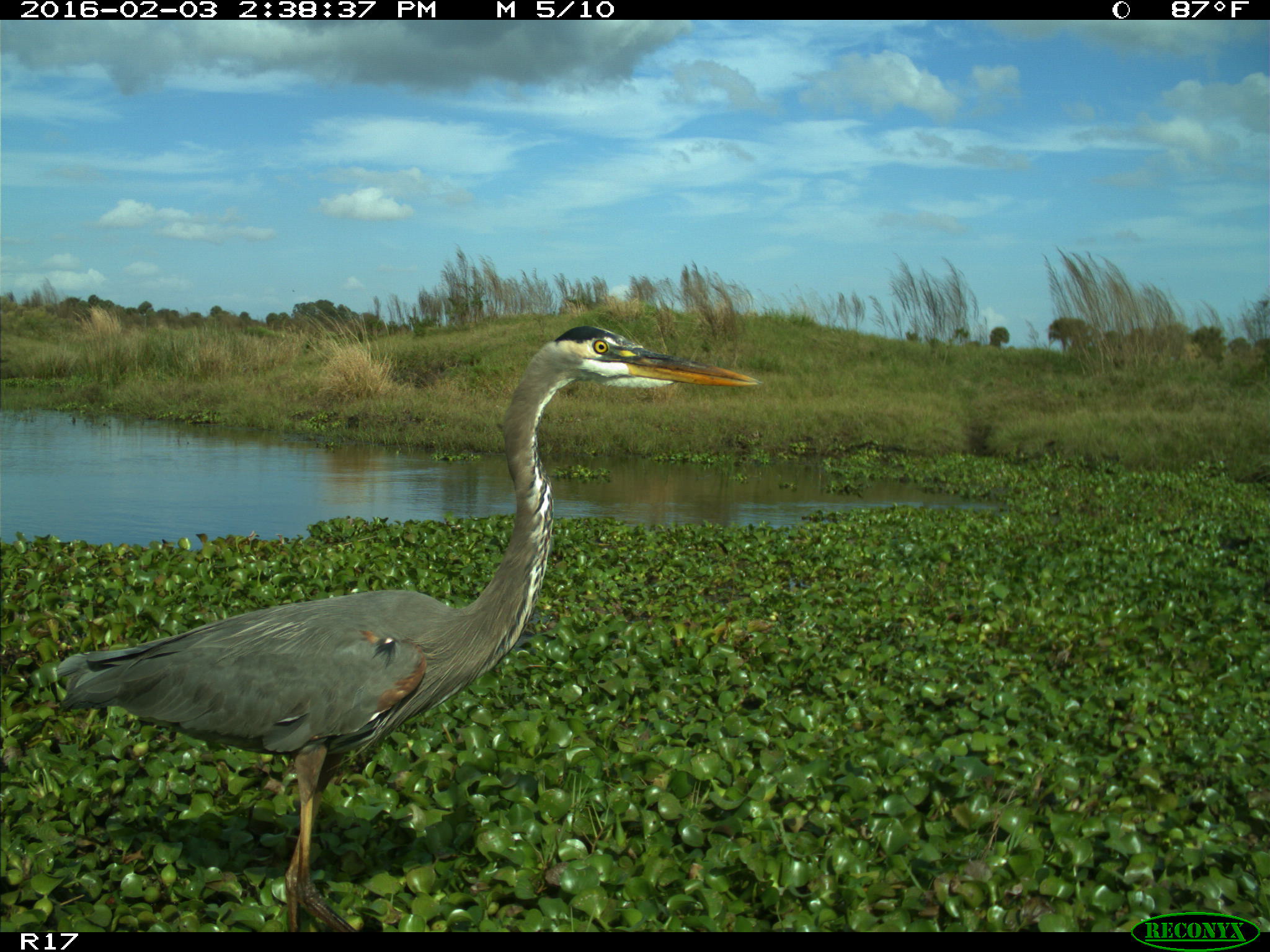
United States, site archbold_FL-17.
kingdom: Animalia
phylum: Chordata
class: Aves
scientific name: Aves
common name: birds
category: unidentified bird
Unidentified bird (birds) (Aves).